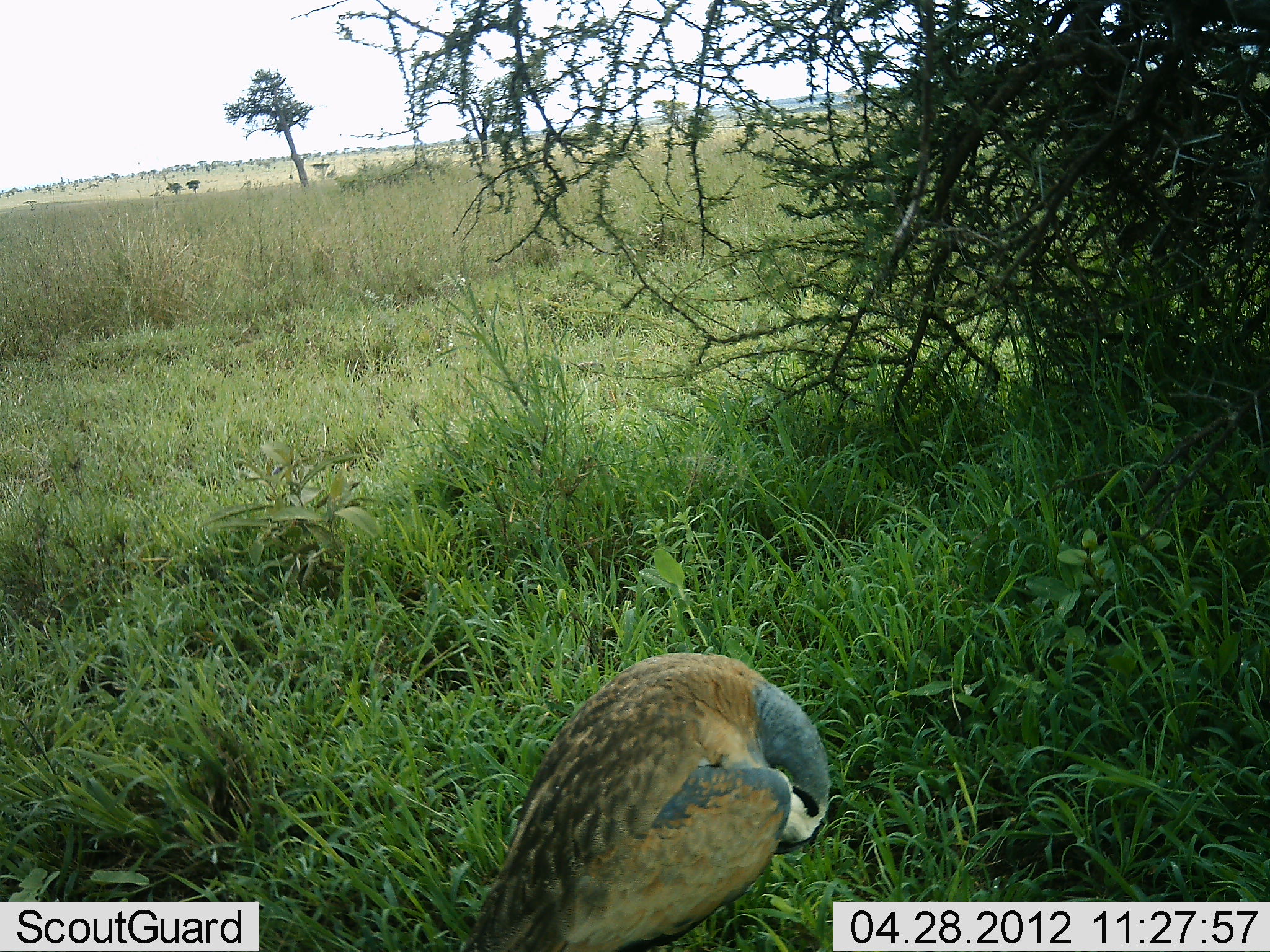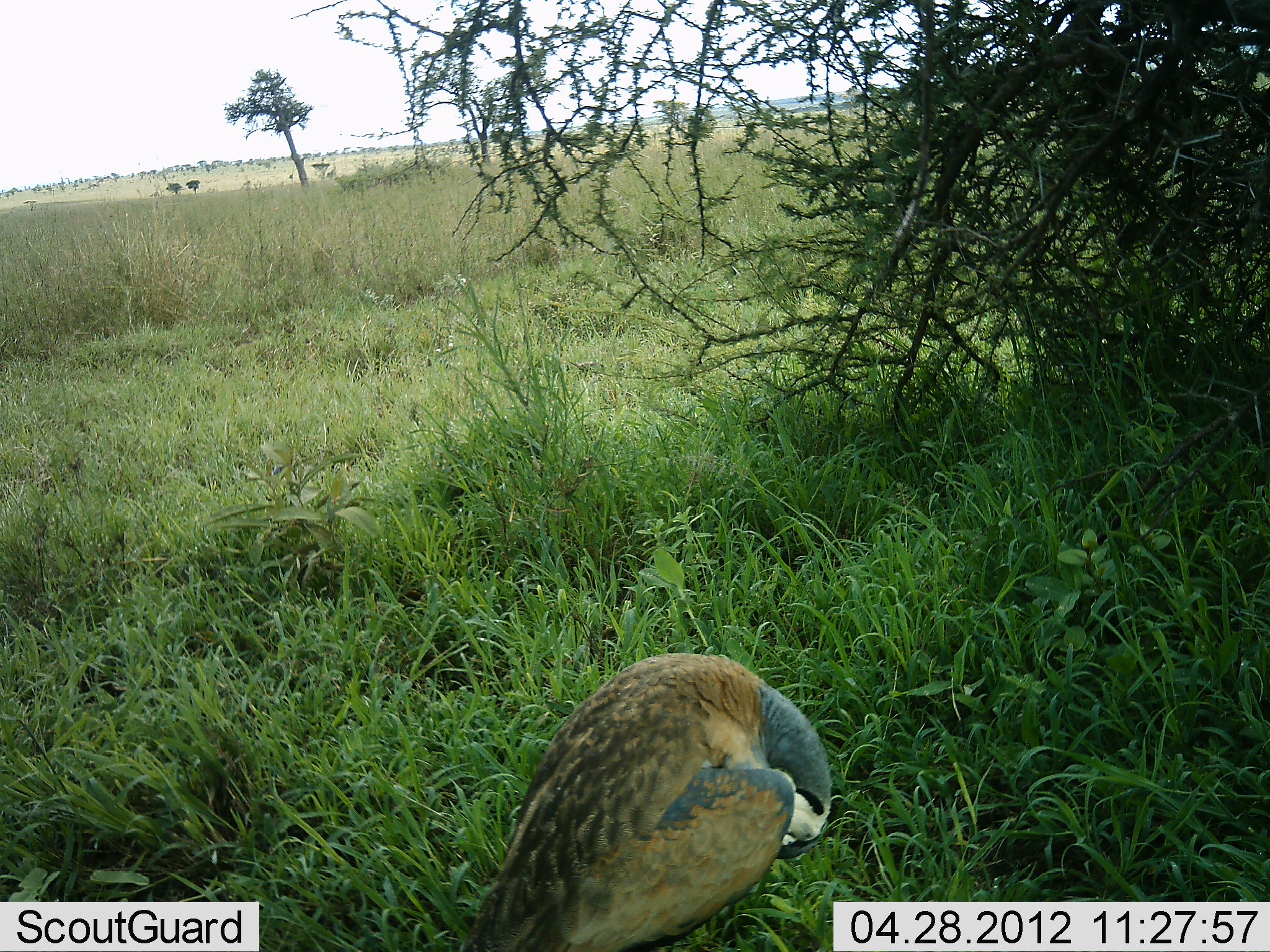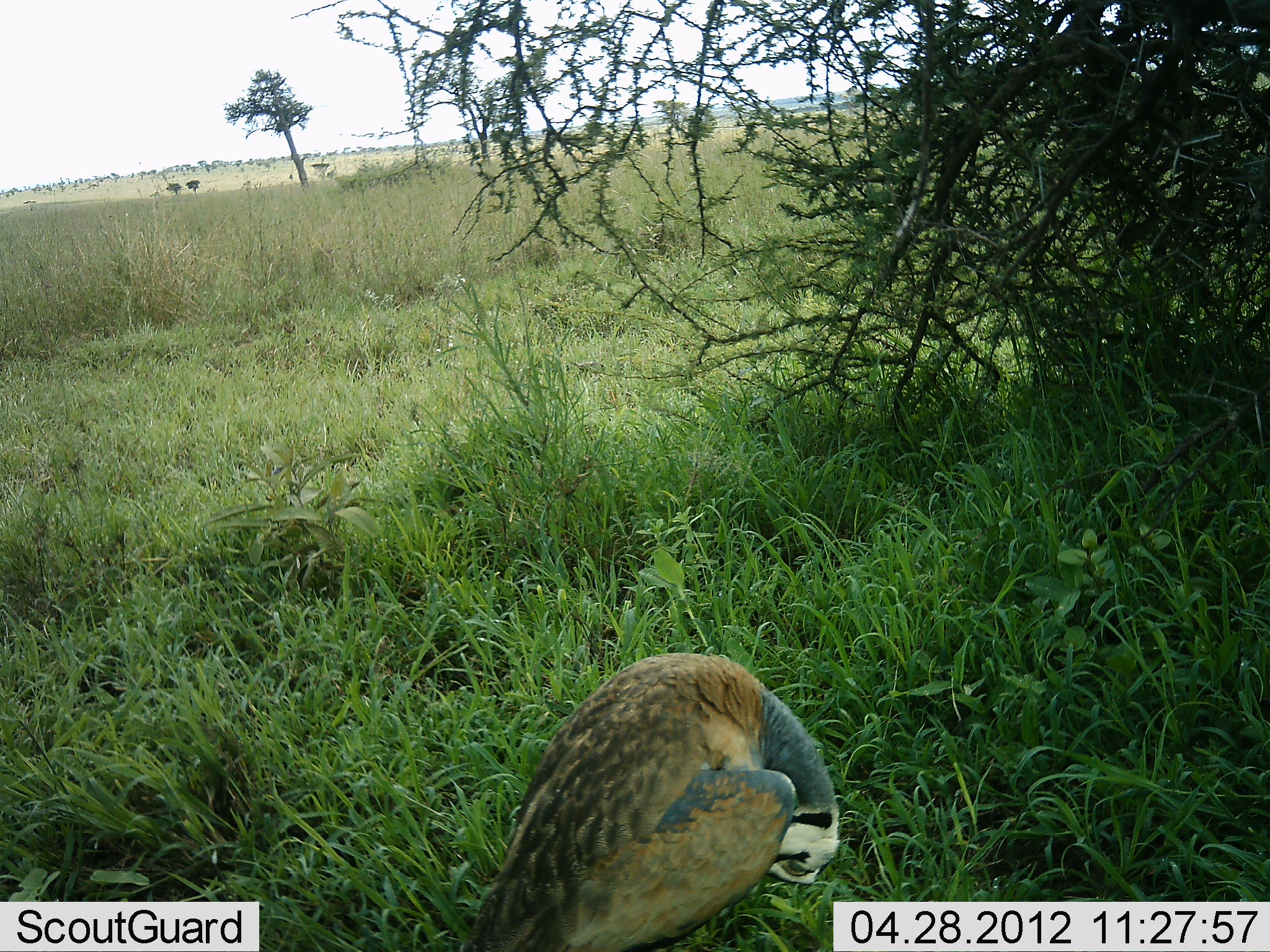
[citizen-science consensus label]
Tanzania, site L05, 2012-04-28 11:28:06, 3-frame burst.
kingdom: Animalia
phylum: Chordata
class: Aves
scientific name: Aves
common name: bird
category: otherbird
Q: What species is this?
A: Otherbird (bird) (Aves).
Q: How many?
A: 1.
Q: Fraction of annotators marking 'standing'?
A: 64%.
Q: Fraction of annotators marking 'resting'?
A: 36%.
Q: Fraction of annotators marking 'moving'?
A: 7%.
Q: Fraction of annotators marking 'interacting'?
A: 7%.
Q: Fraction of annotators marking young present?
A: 0%.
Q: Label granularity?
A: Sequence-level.